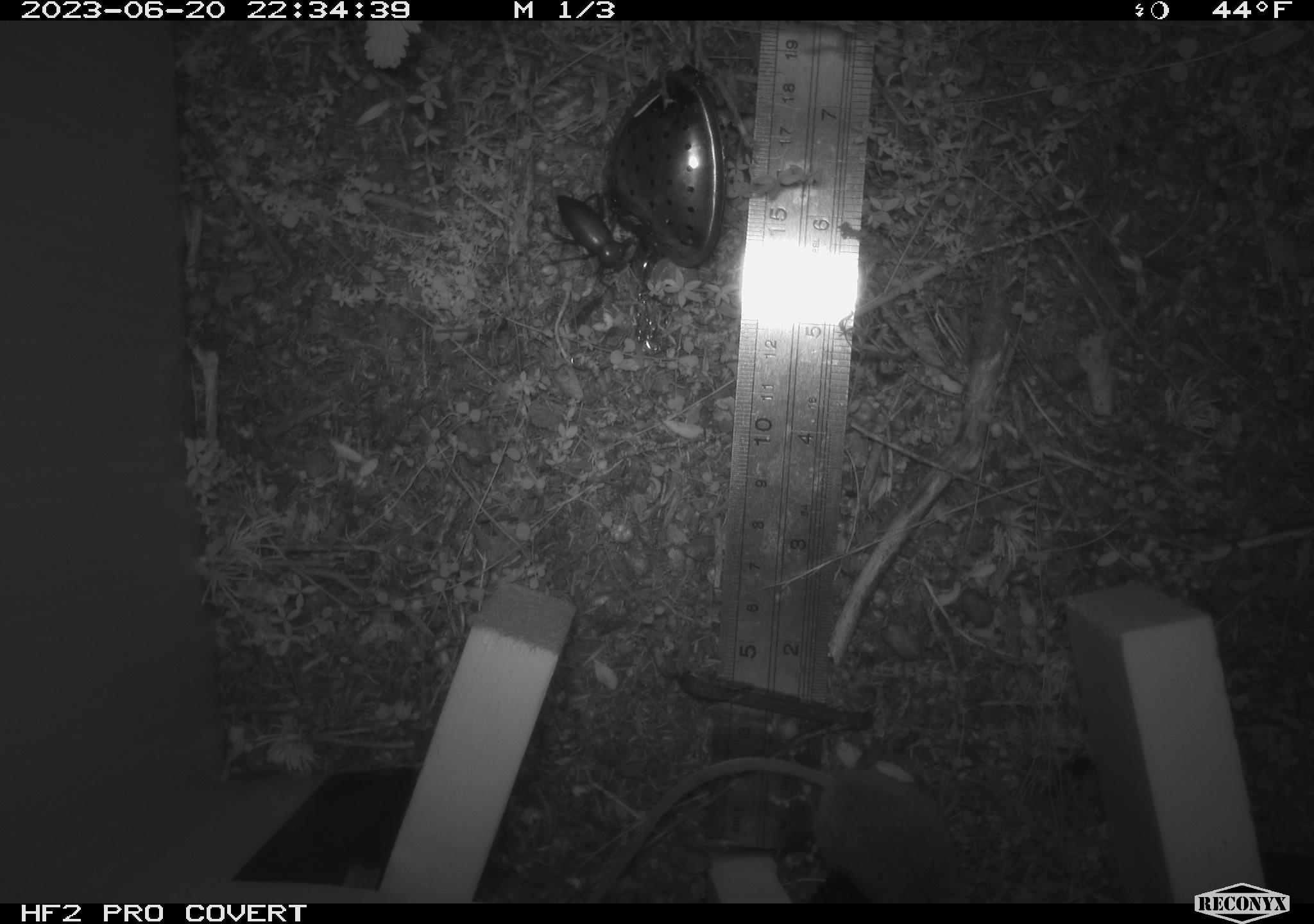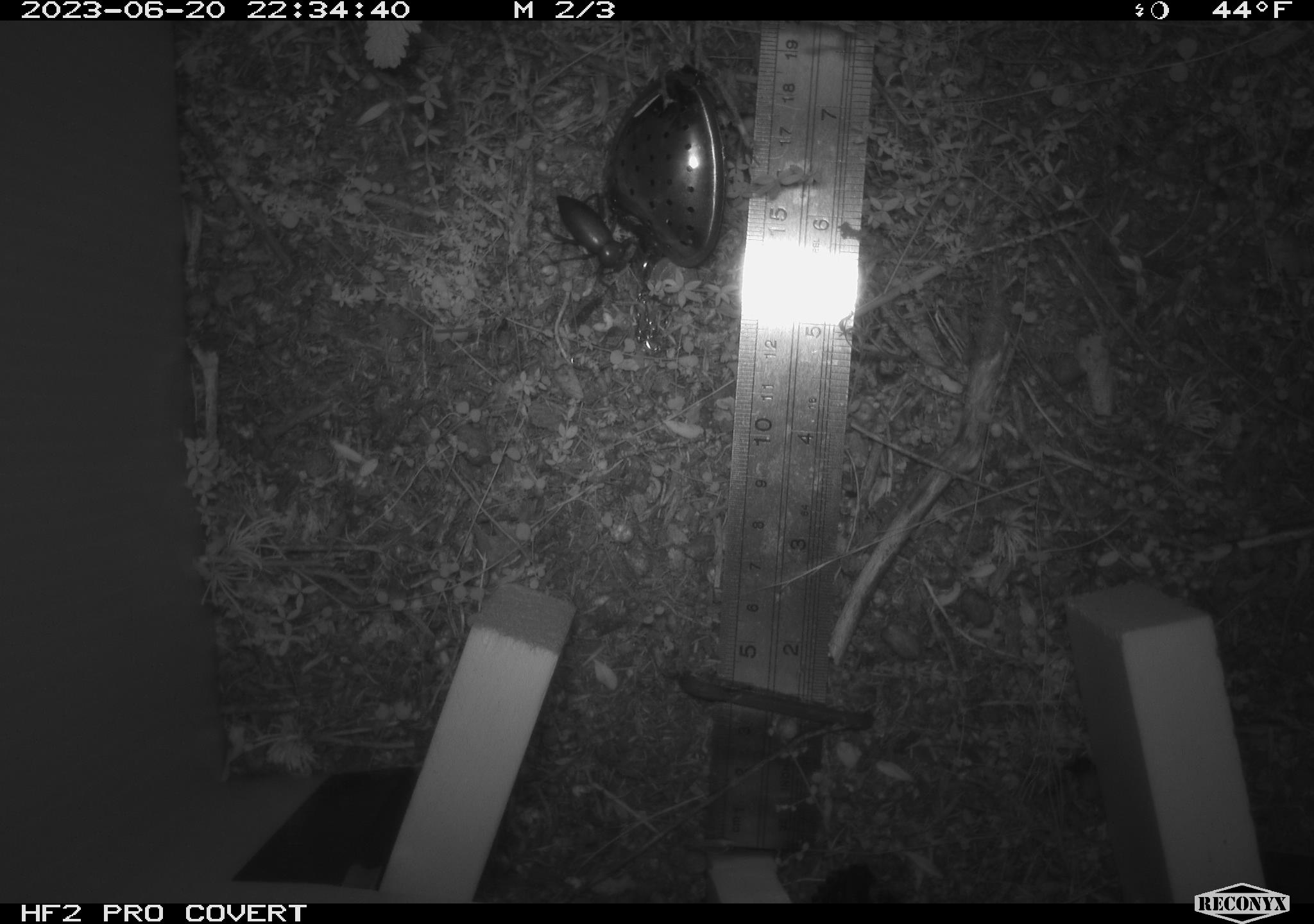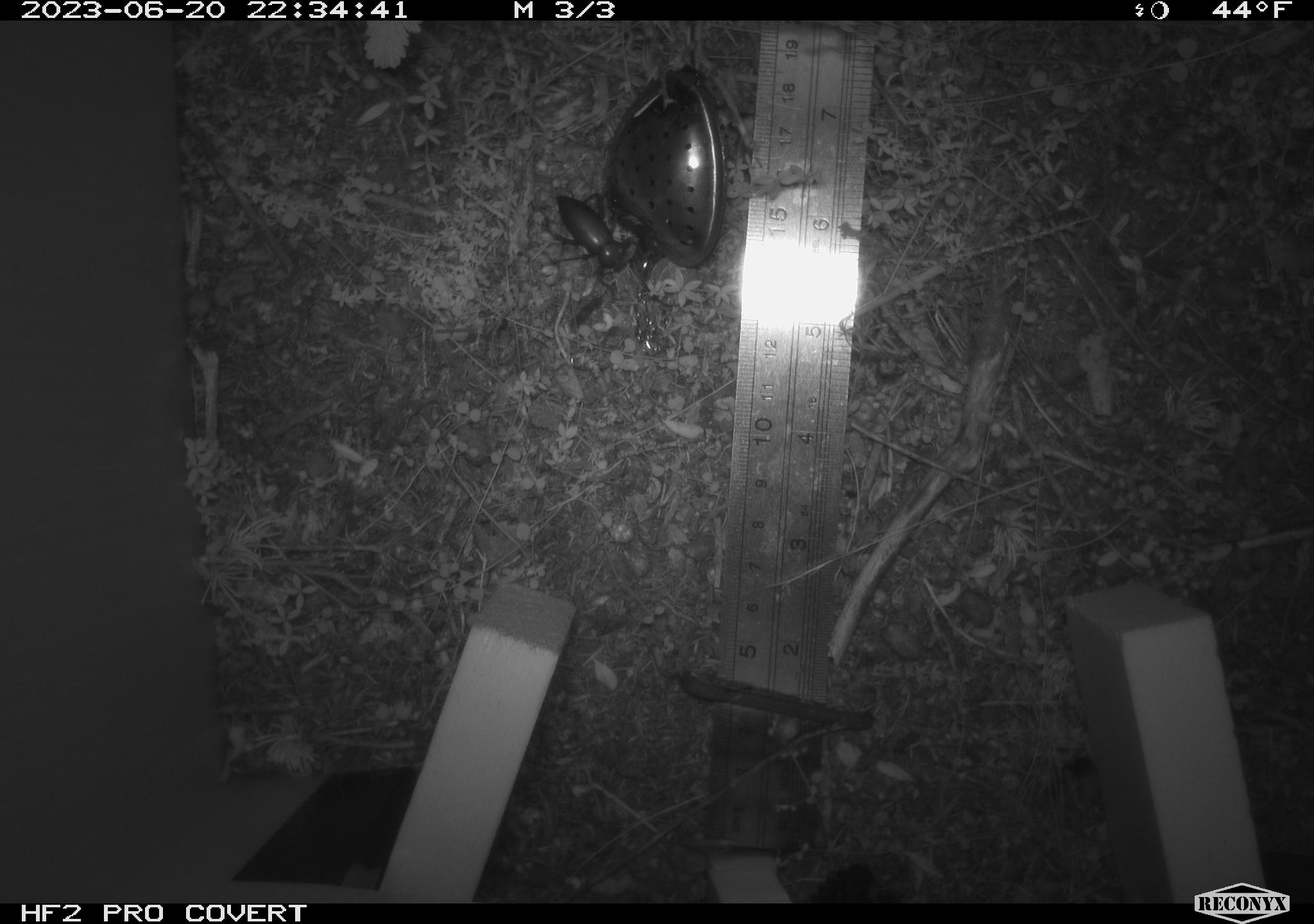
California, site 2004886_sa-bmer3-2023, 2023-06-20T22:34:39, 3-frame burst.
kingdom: Animalia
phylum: Chordata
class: Mammalia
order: Rodentia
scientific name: Rodentia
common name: mouse species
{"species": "mouse species (Rodentia)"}